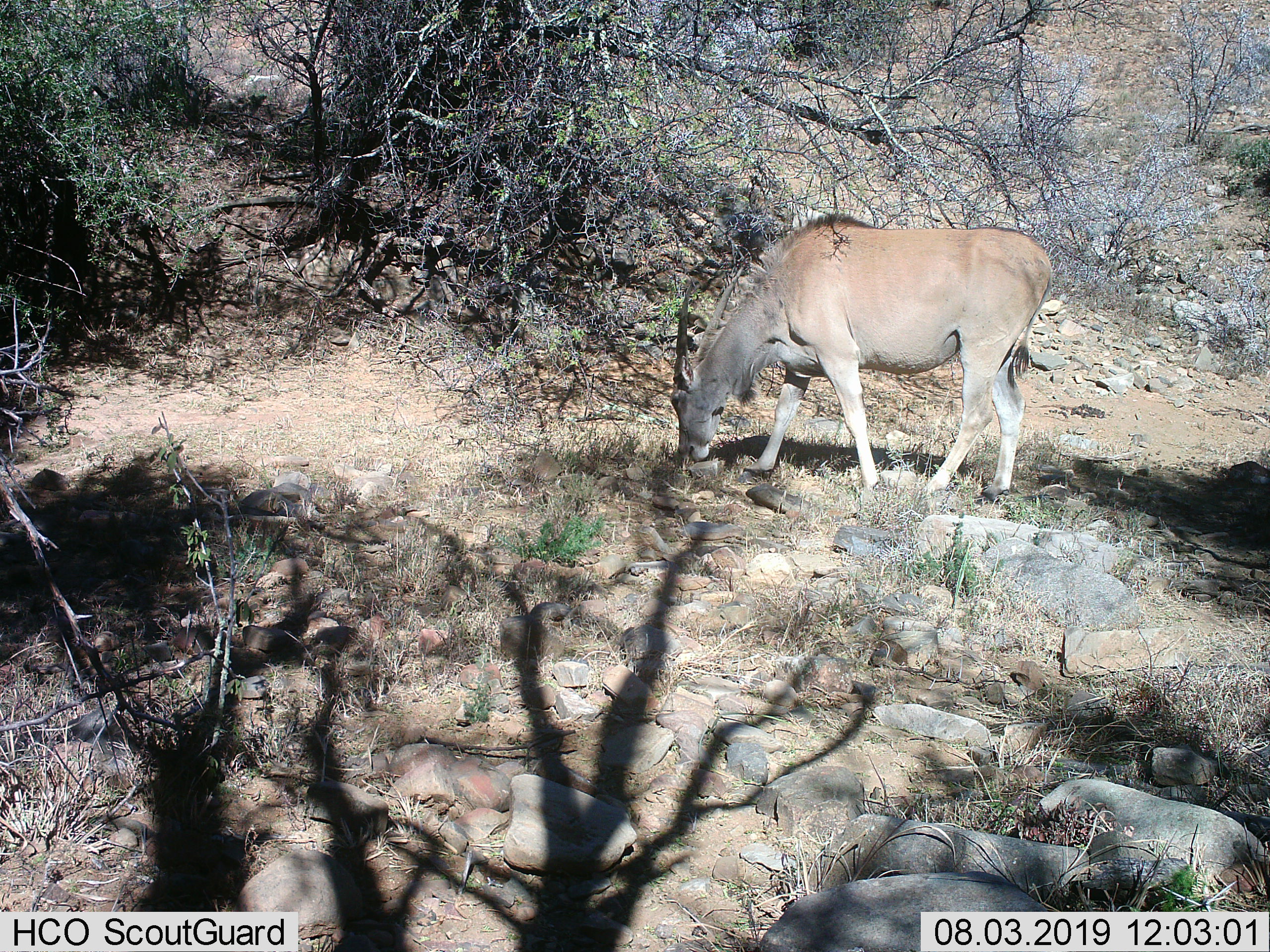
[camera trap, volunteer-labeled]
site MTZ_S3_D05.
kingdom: Animalia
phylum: Chordata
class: Mammalia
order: Artiodactyla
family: Bovidae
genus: Tragelaphus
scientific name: Tragelaphus oryx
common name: eland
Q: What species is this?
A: Eland (Tragelaphus oryx).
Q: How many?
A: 1.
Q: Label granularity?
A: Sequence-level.